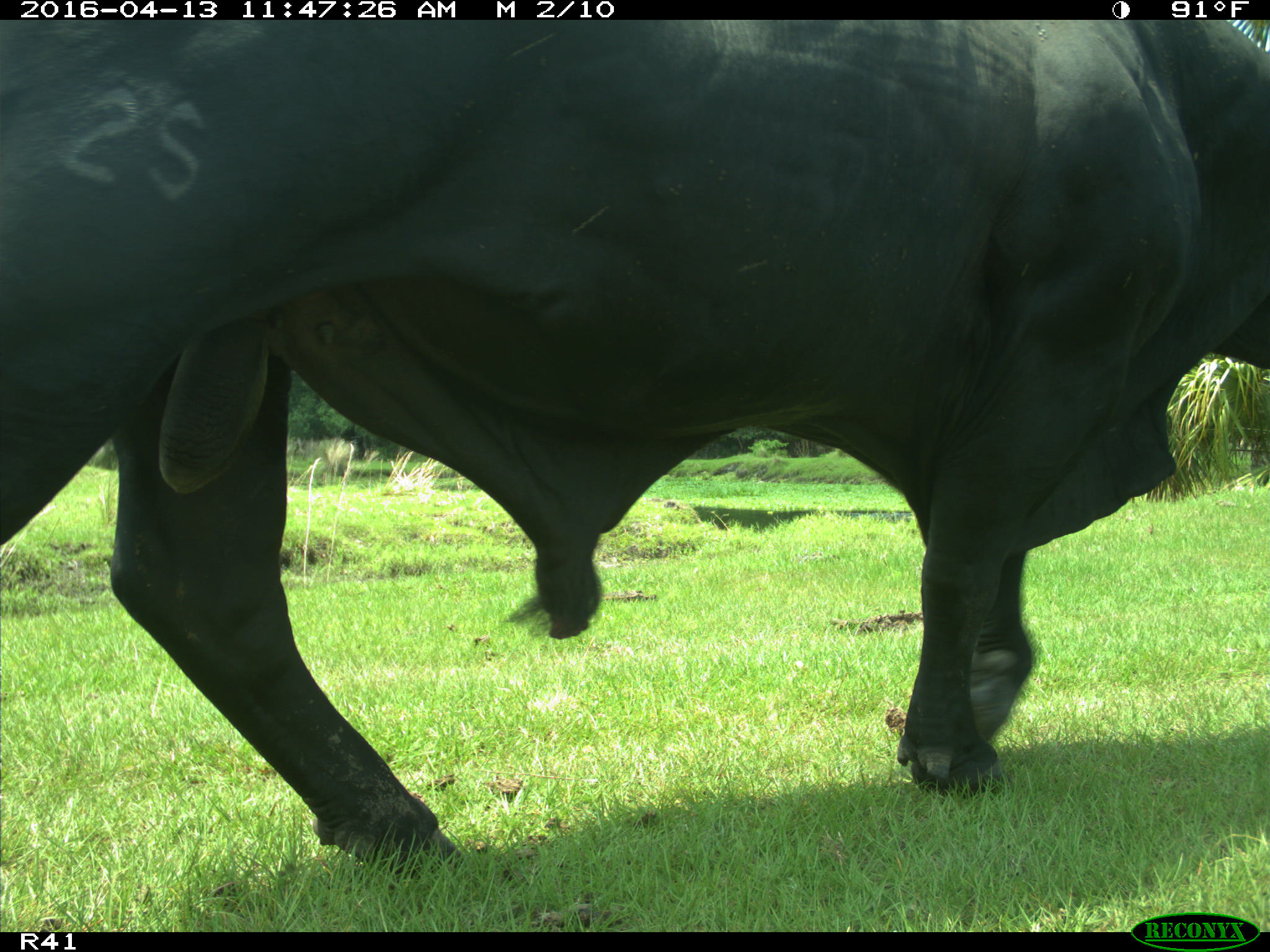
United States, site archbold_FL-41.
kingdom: Animalia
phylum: Chordata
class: Mammalia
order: Artiodactyla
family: Bovidae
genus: Bos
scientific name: Bos taurus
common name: domestic cow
Bos taurus (domestic cow).